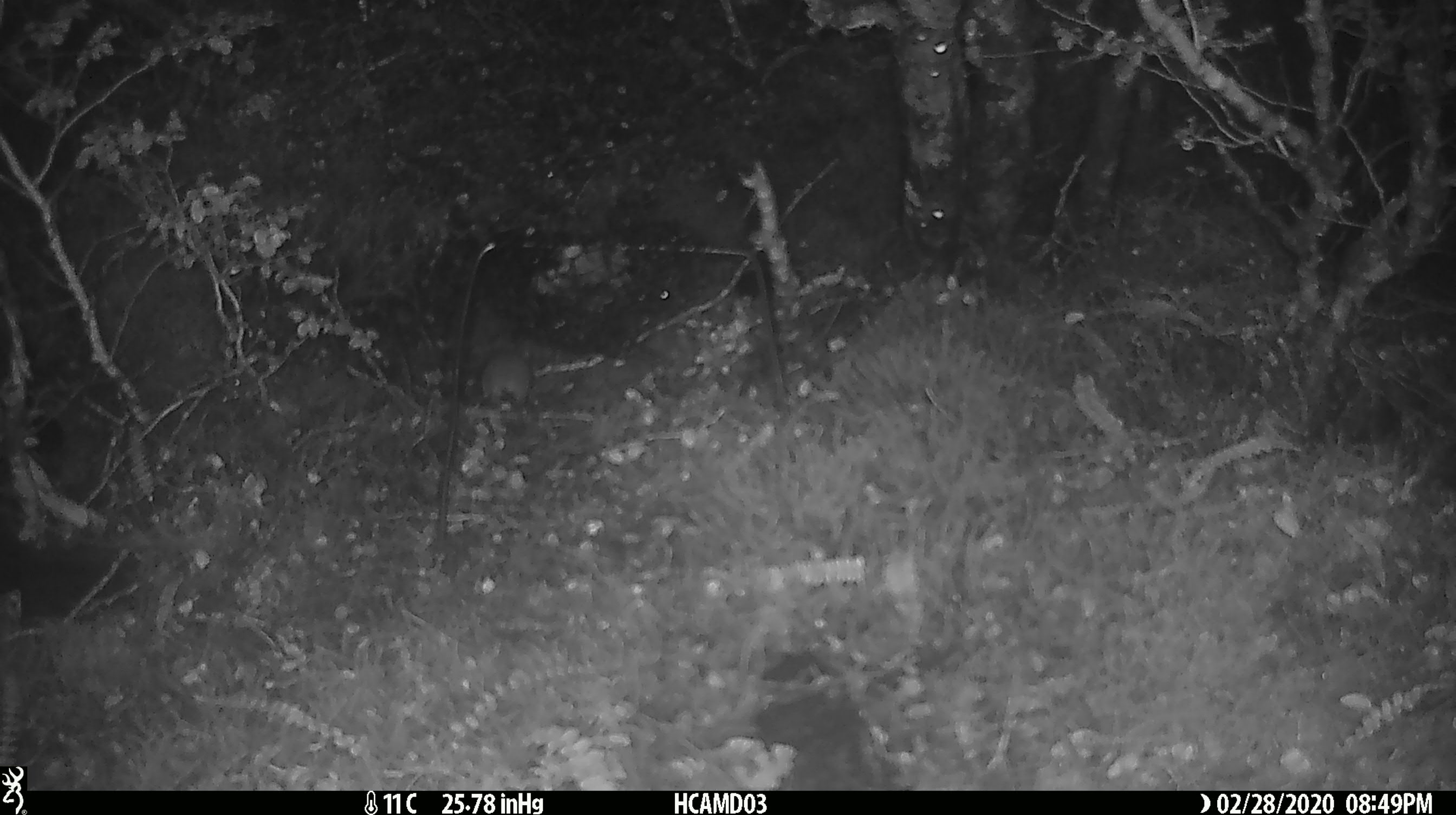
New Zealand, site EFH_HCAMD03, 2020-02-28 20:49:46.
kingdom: Animalia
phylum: Chordata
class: Mammalia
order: Rodentia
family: Muridae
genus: Mus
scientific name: Mus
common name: mouse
Mouse (Mus).